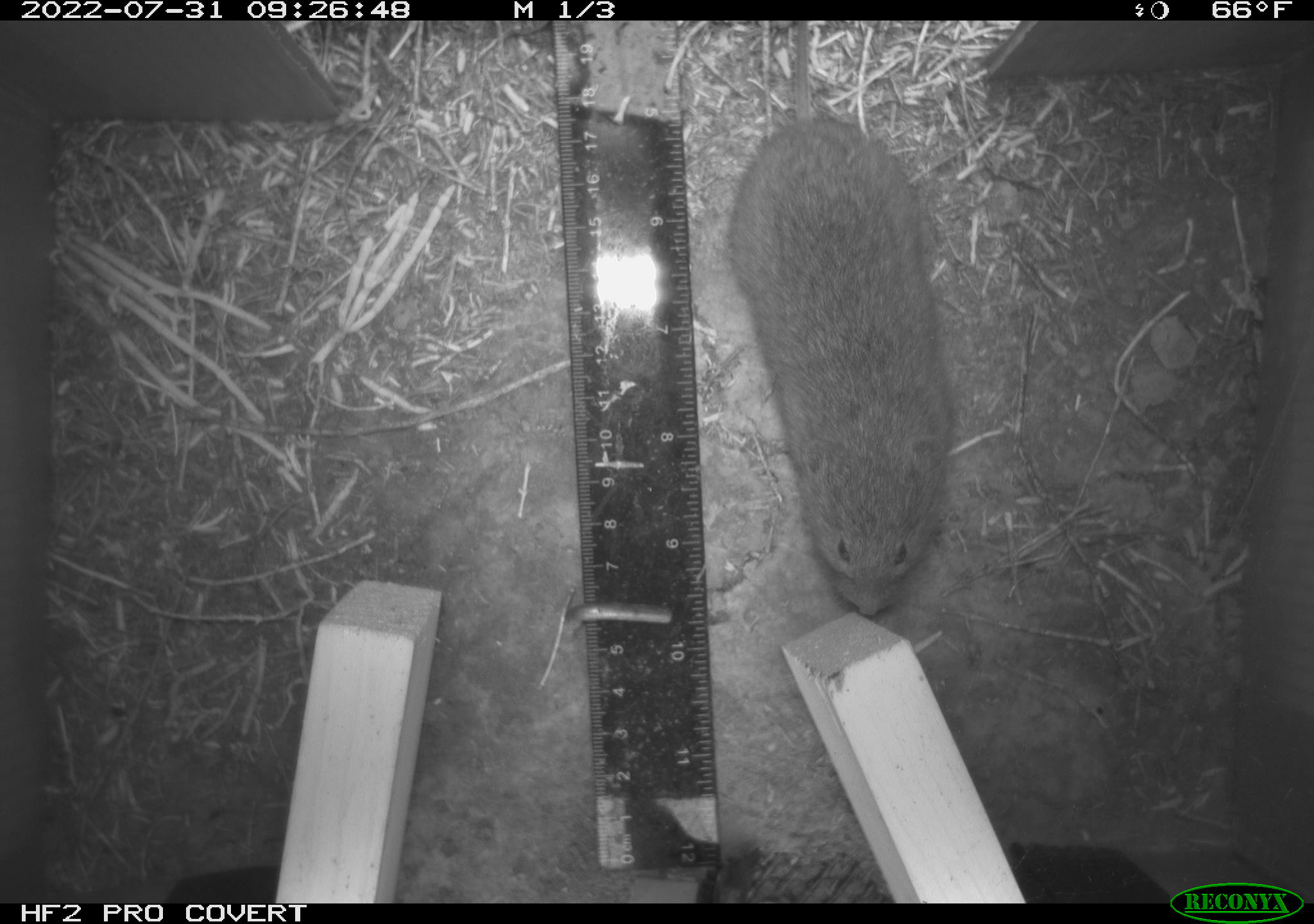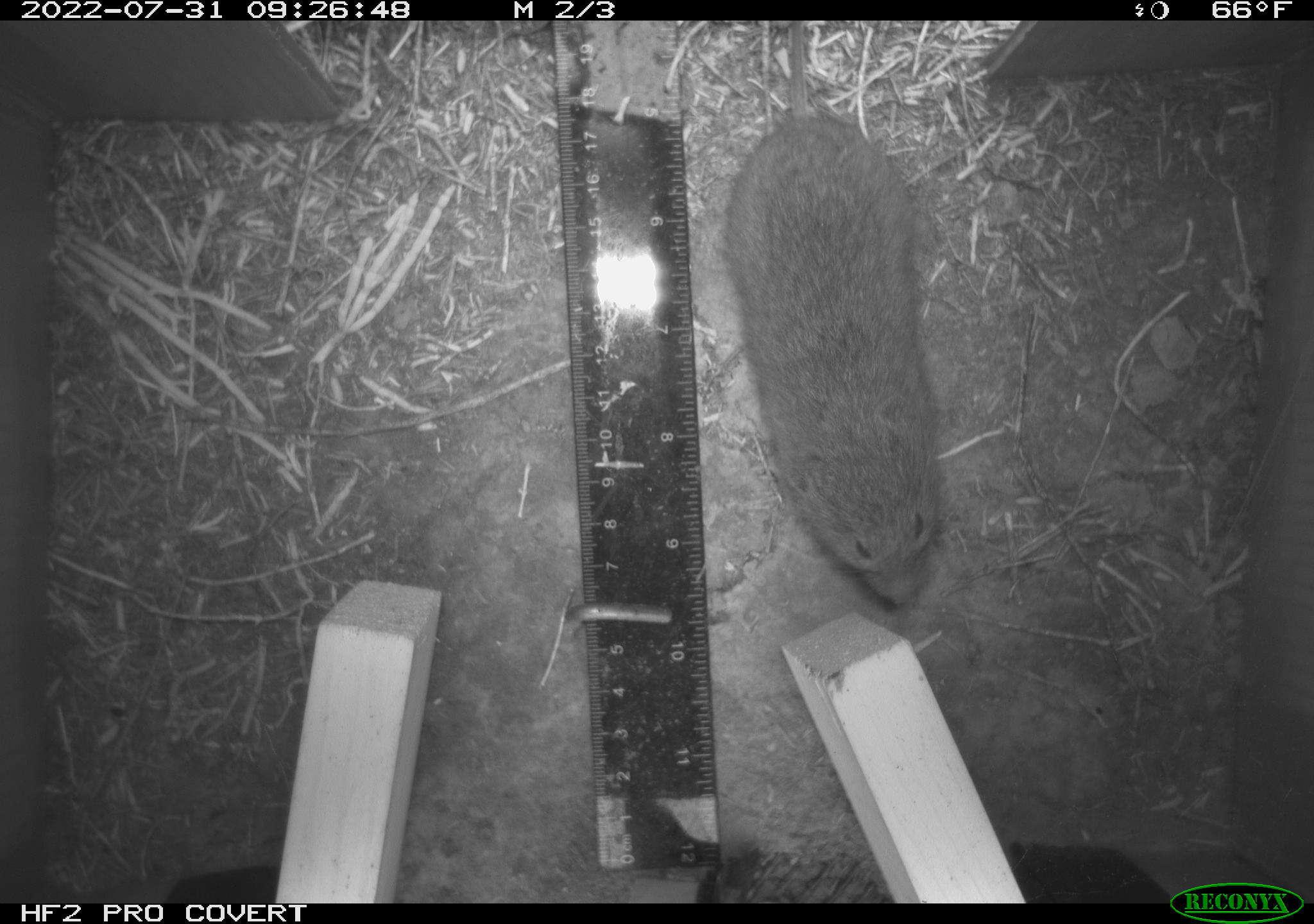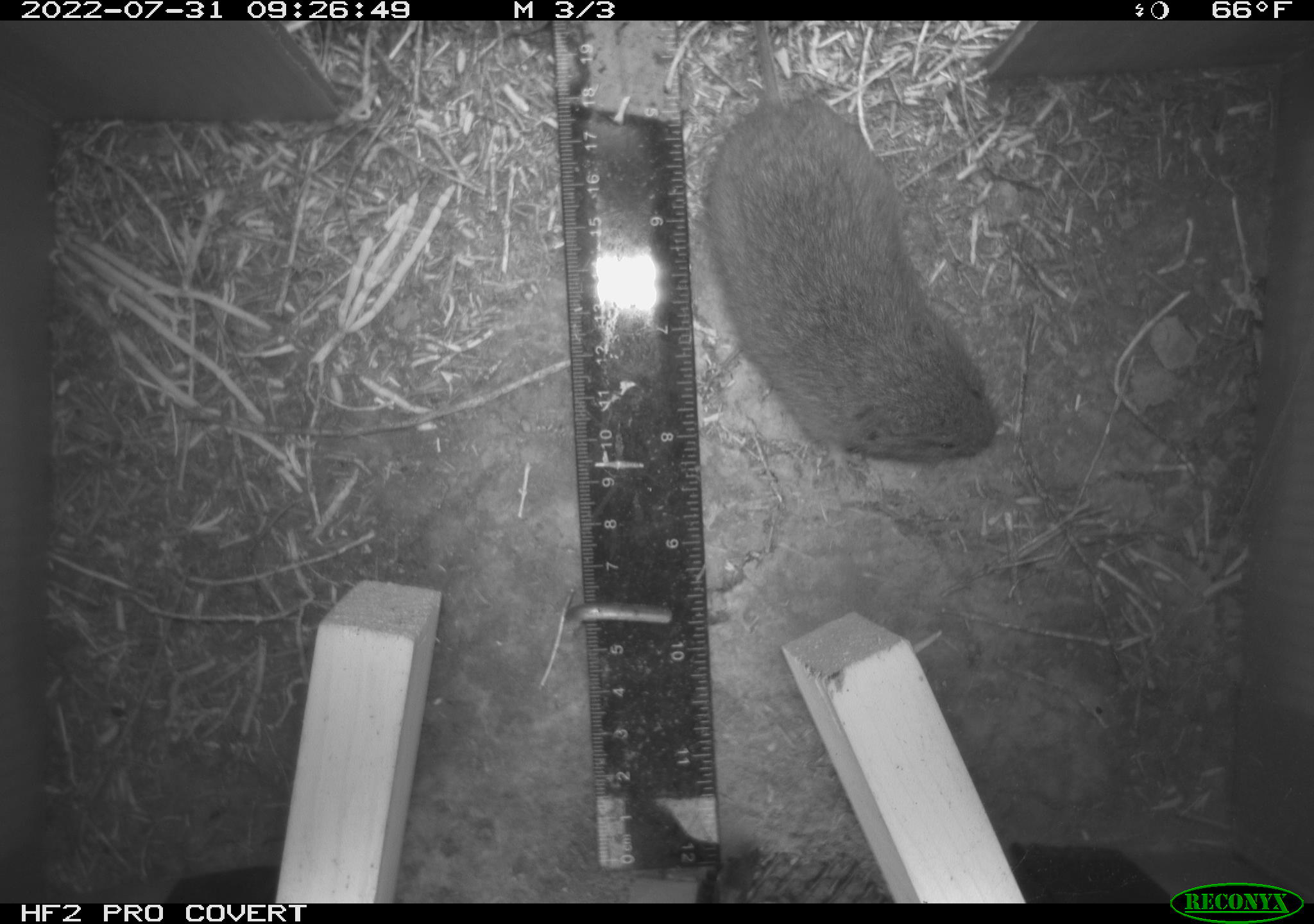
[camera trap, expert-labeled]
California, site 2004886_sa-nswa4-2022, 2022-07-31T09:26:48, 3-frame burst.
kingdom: Animalia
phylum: Chordata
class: Mammalia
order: Rodentia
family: Cricetidae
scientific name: Cricetidae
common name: hamsters, voles, lemmings, and allies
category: cricetidae family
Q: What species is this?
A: Cricetidae family (hamsters, voles, lemmings, and allies) (Cricetidae).